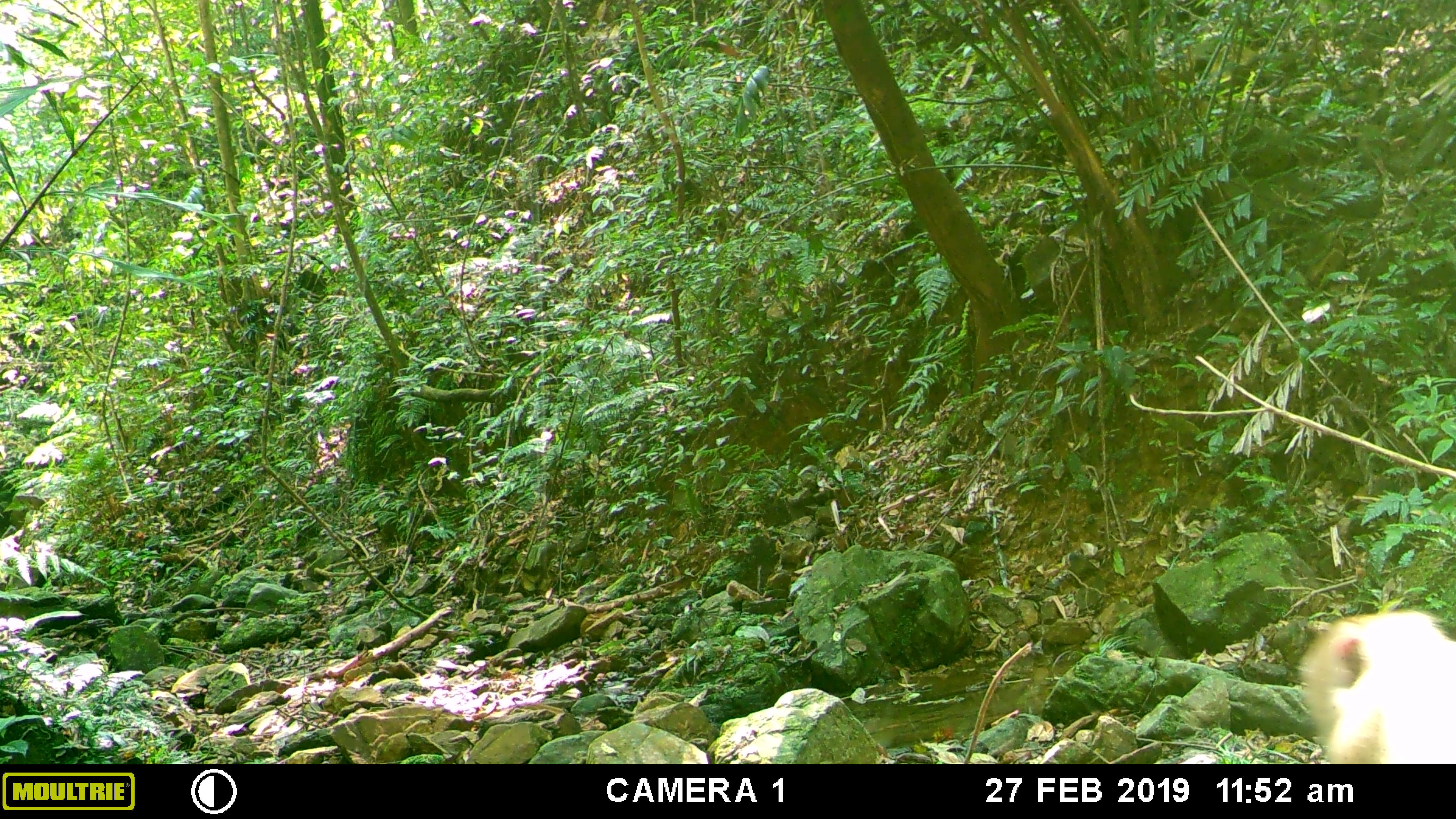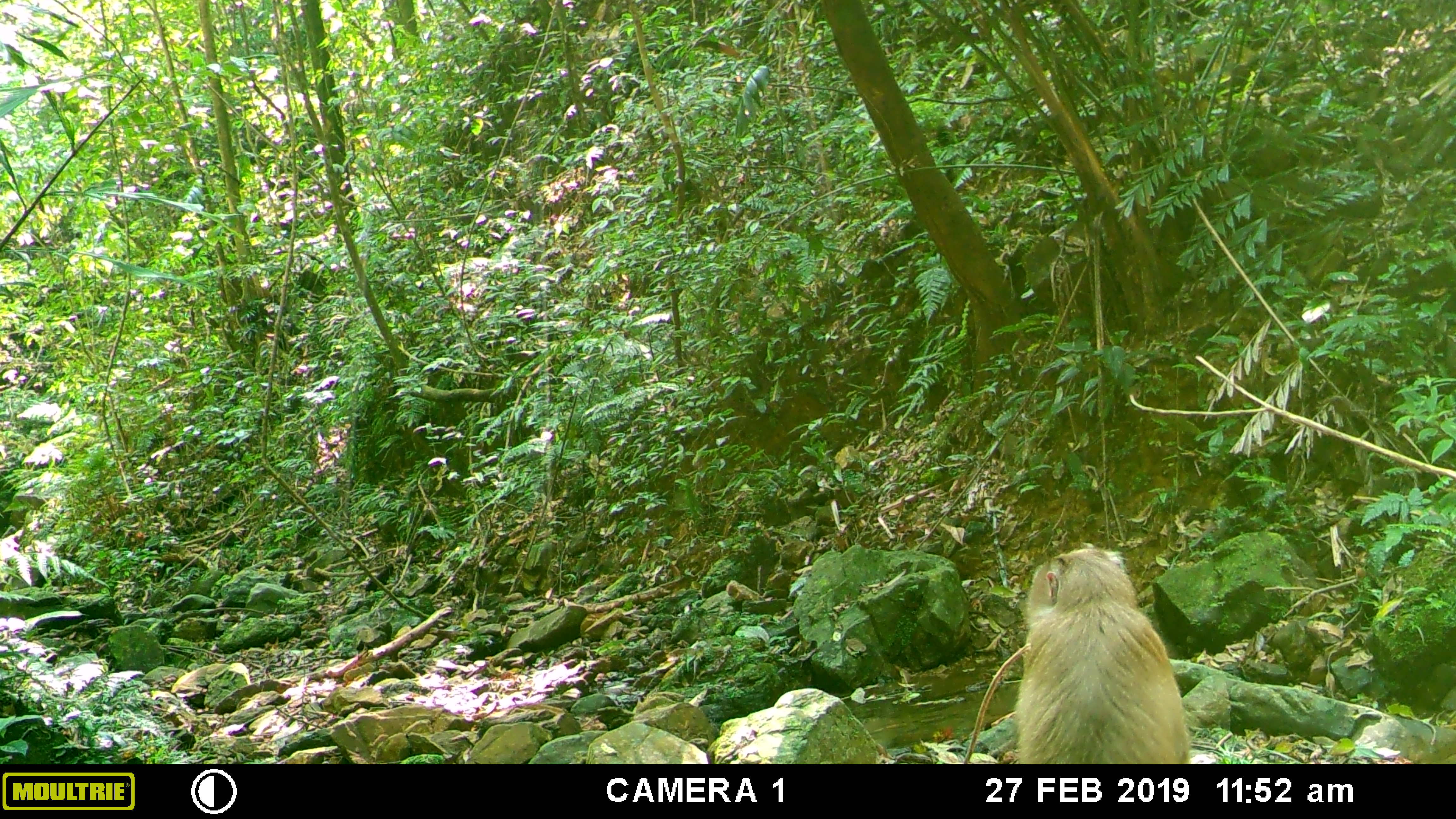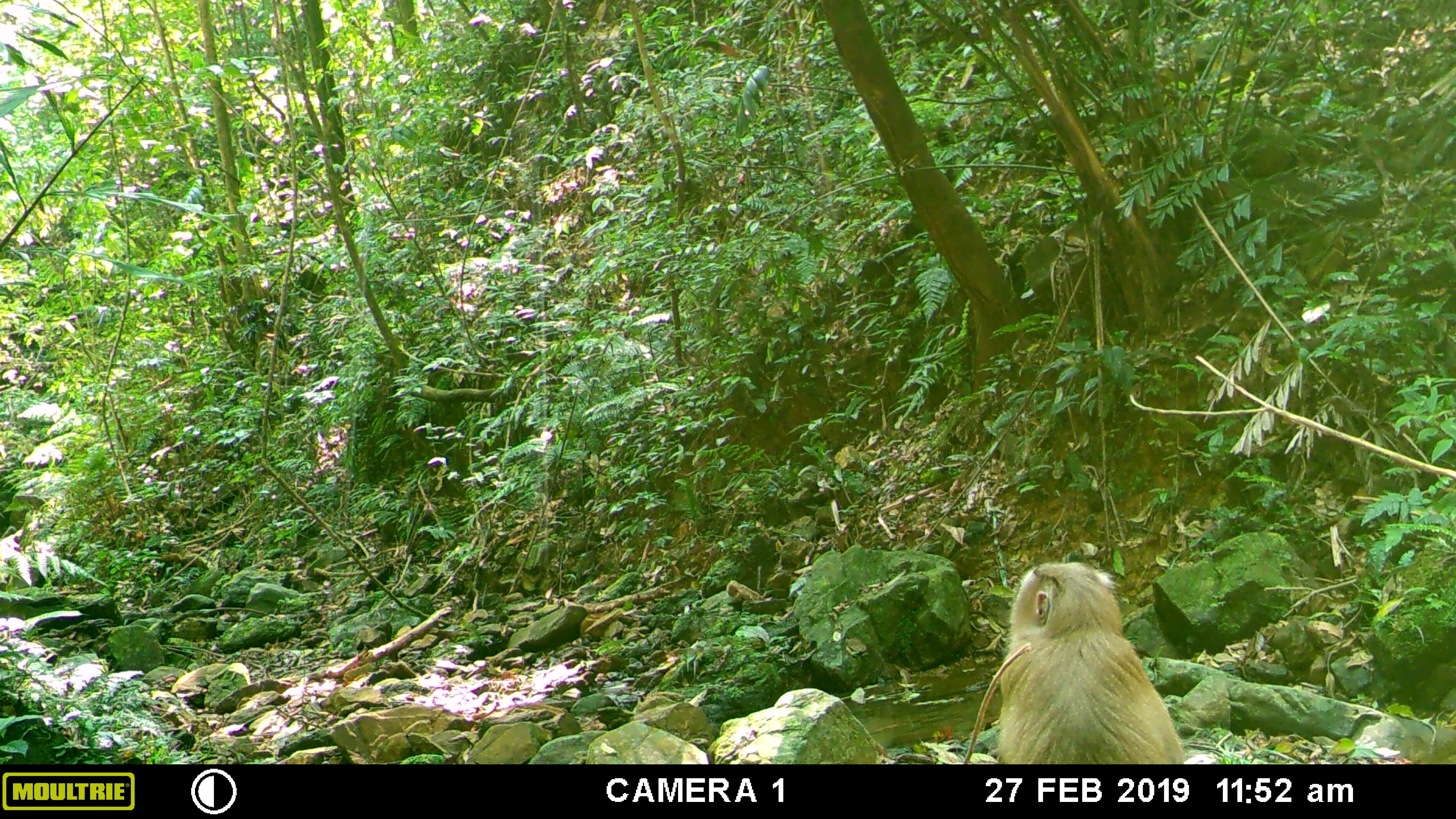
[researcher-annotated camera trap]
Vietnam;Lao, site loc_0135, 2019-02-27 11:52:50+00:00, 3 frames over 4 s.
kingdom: Animalia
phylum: Chordata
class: Mammalia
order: Primates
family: Cercopithecidae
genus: Macaca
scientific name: Macaca nemestrina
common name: pig-tailed macaque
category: pig tailed macaque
Pig tailed macaque (pig-tailed macaque) (Macaca nemestrina). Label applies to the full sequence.